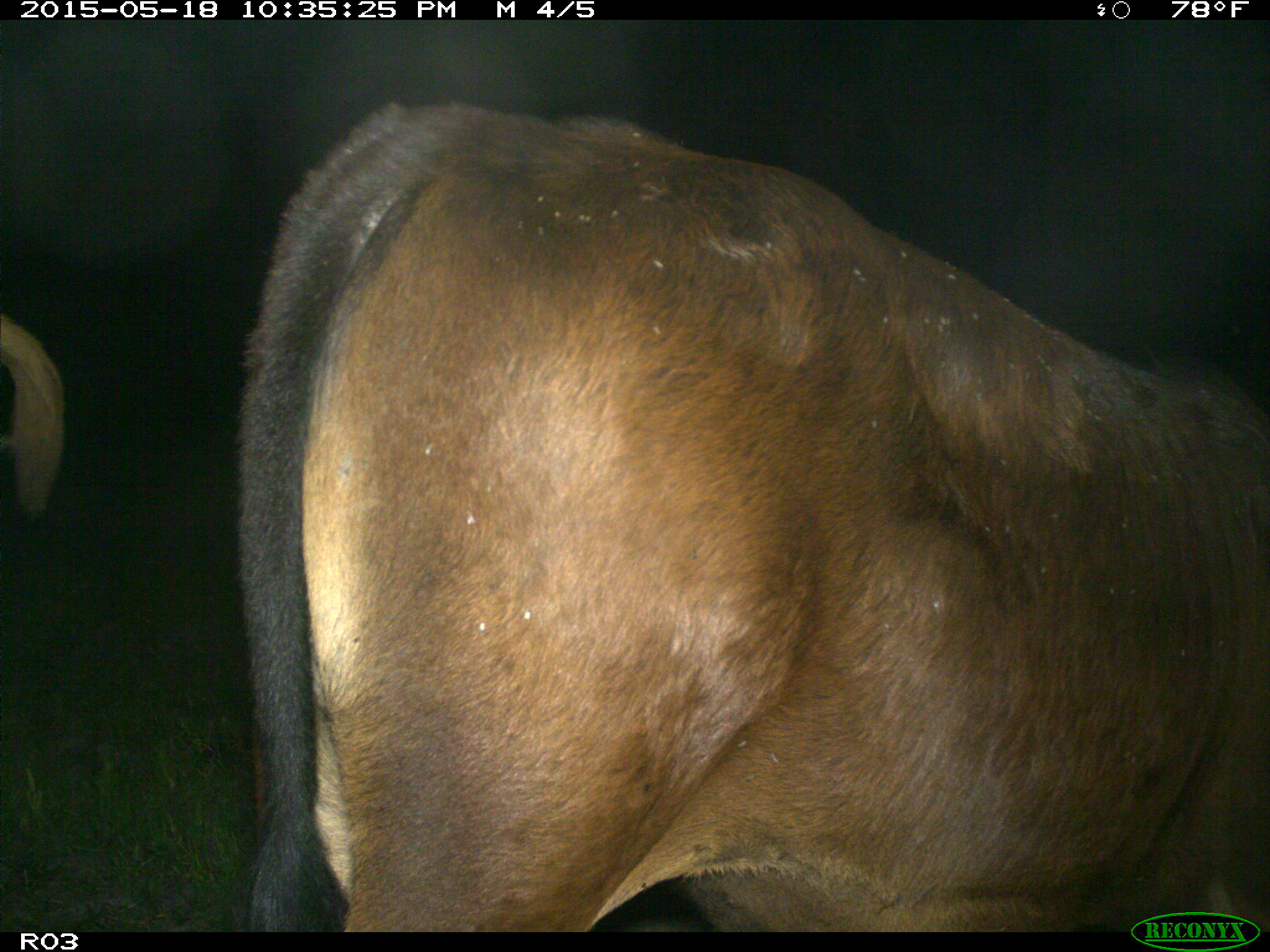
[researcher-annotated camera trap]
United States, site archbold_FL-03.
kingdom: Animalia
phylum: Chordata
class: Mammalia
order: Artiodactyla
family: Bovidae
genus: Bos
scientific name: Bos taurus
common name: domestic cow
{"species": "Bos taurus (domestic cow)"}